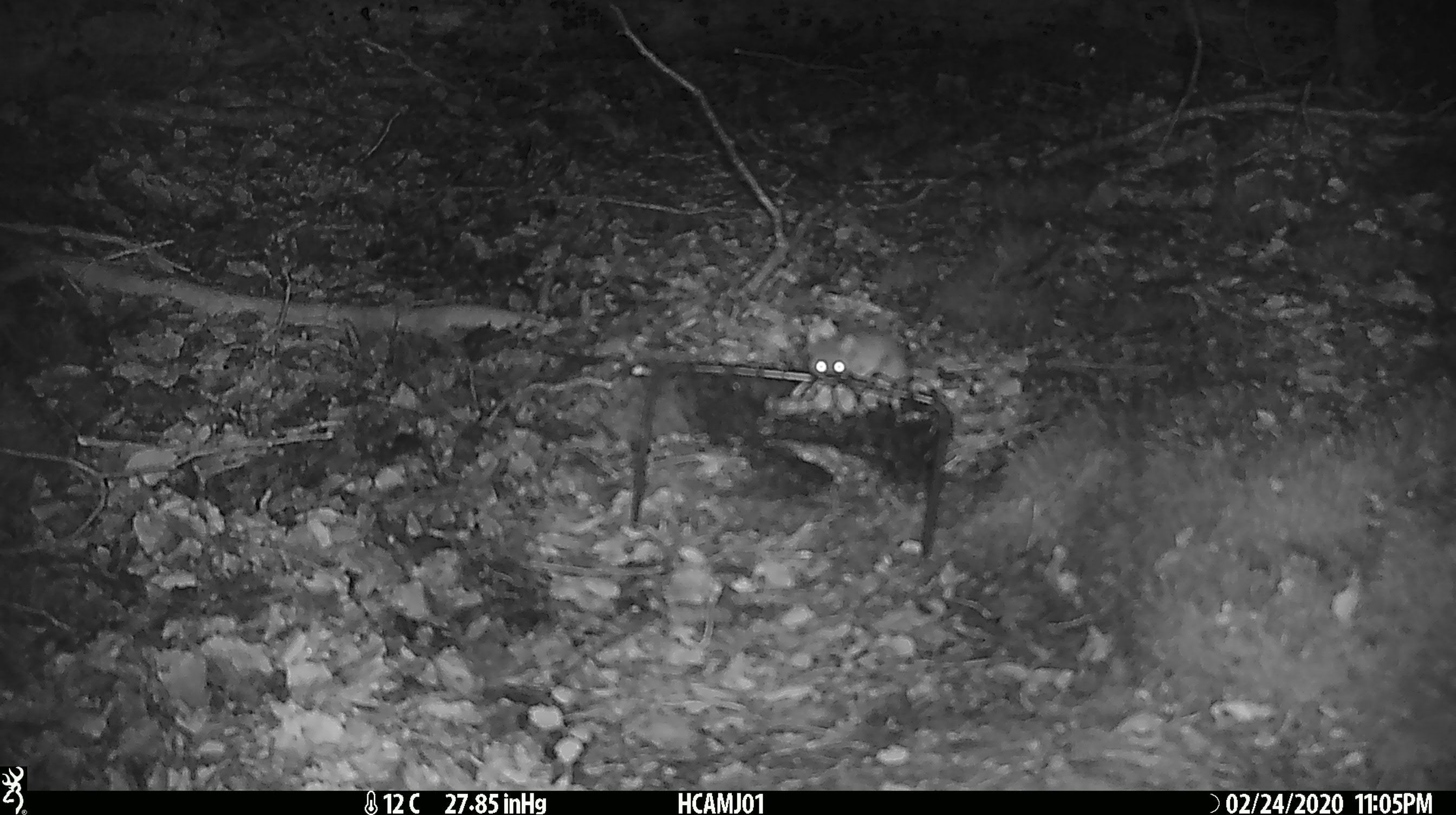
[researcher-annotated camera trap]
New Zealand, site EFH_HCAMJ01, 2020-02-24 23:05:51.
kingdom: Animalia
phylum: Chordata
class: Mammalia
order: Rodentia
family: Muridae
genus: Mus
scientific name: Mus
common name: mouse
Mouse (Mus).